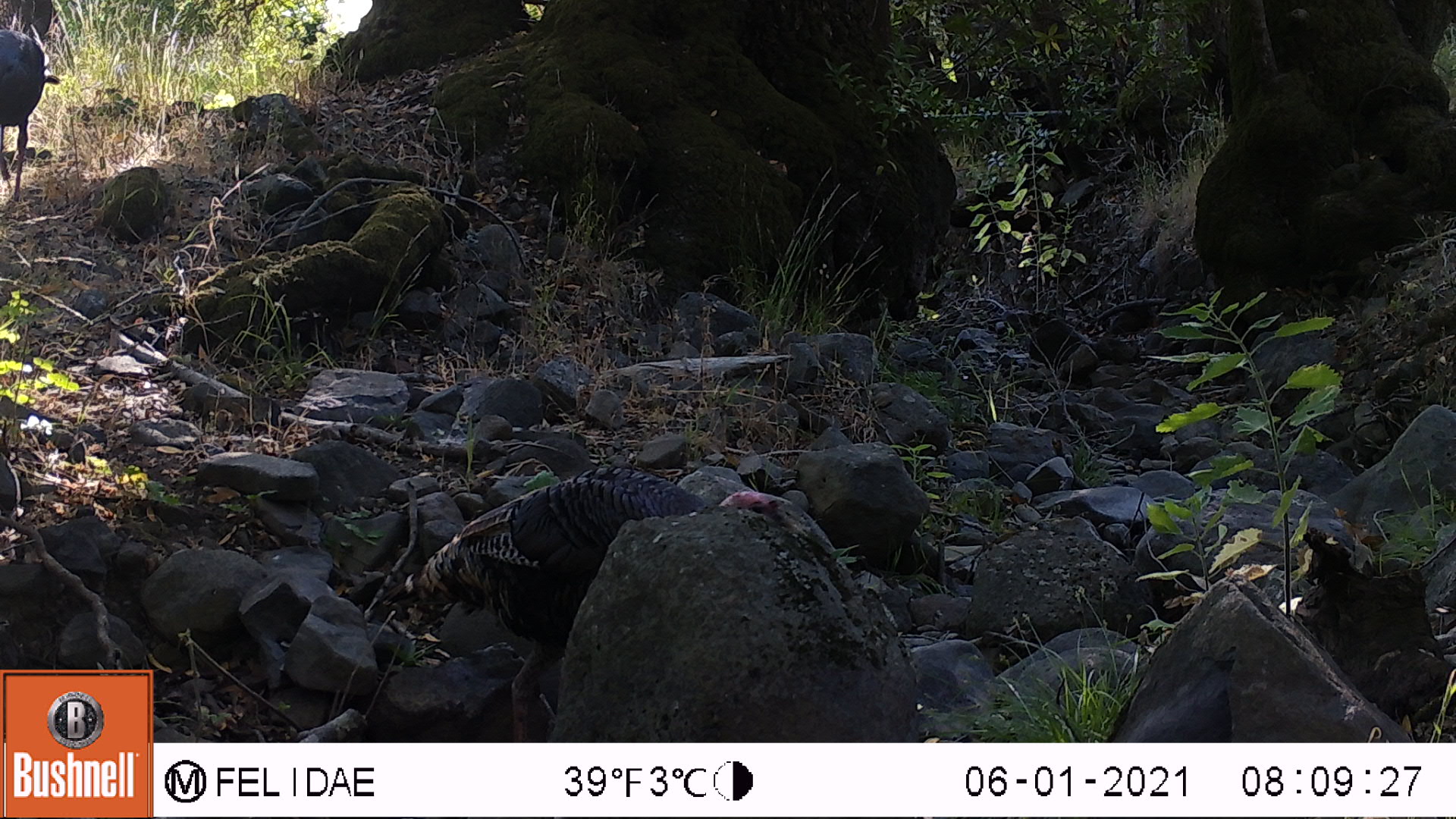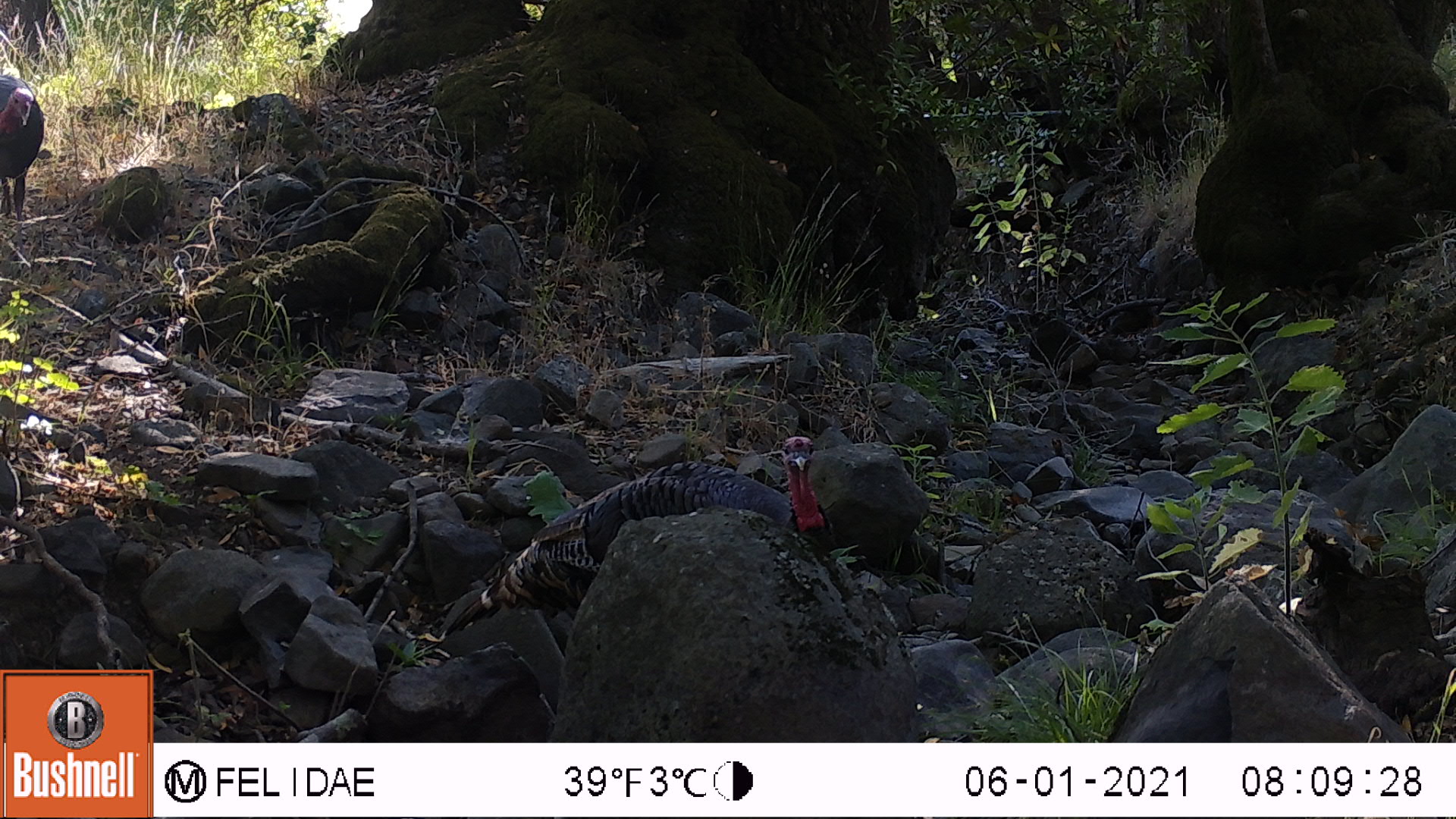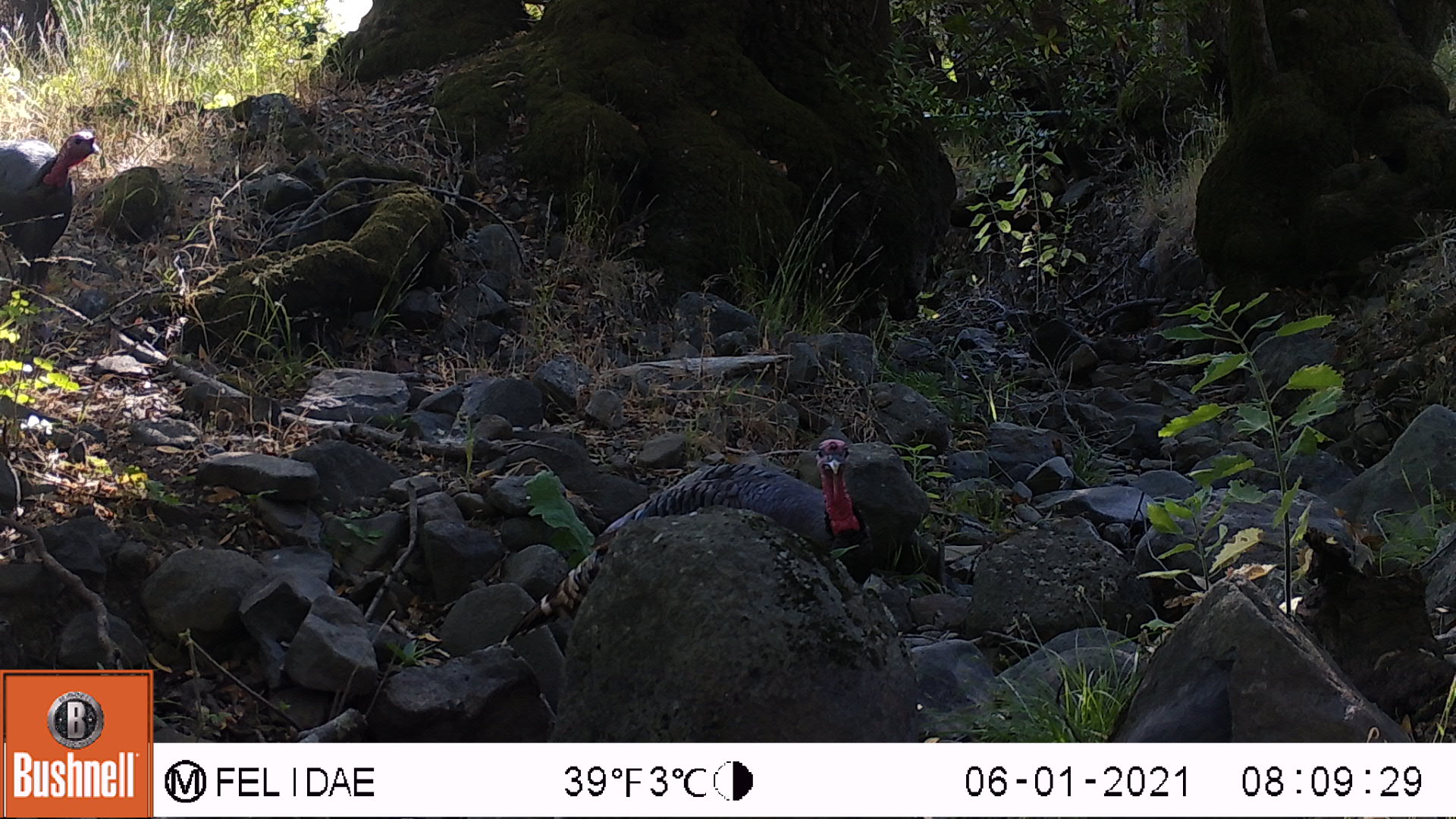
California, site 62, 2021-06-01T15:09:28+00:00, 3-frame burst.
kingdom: Animalia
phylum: Chordata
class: Aves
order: Galliformes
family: Phasianidae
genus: Meleagris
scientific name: Meleagris gallopavo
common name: turkey